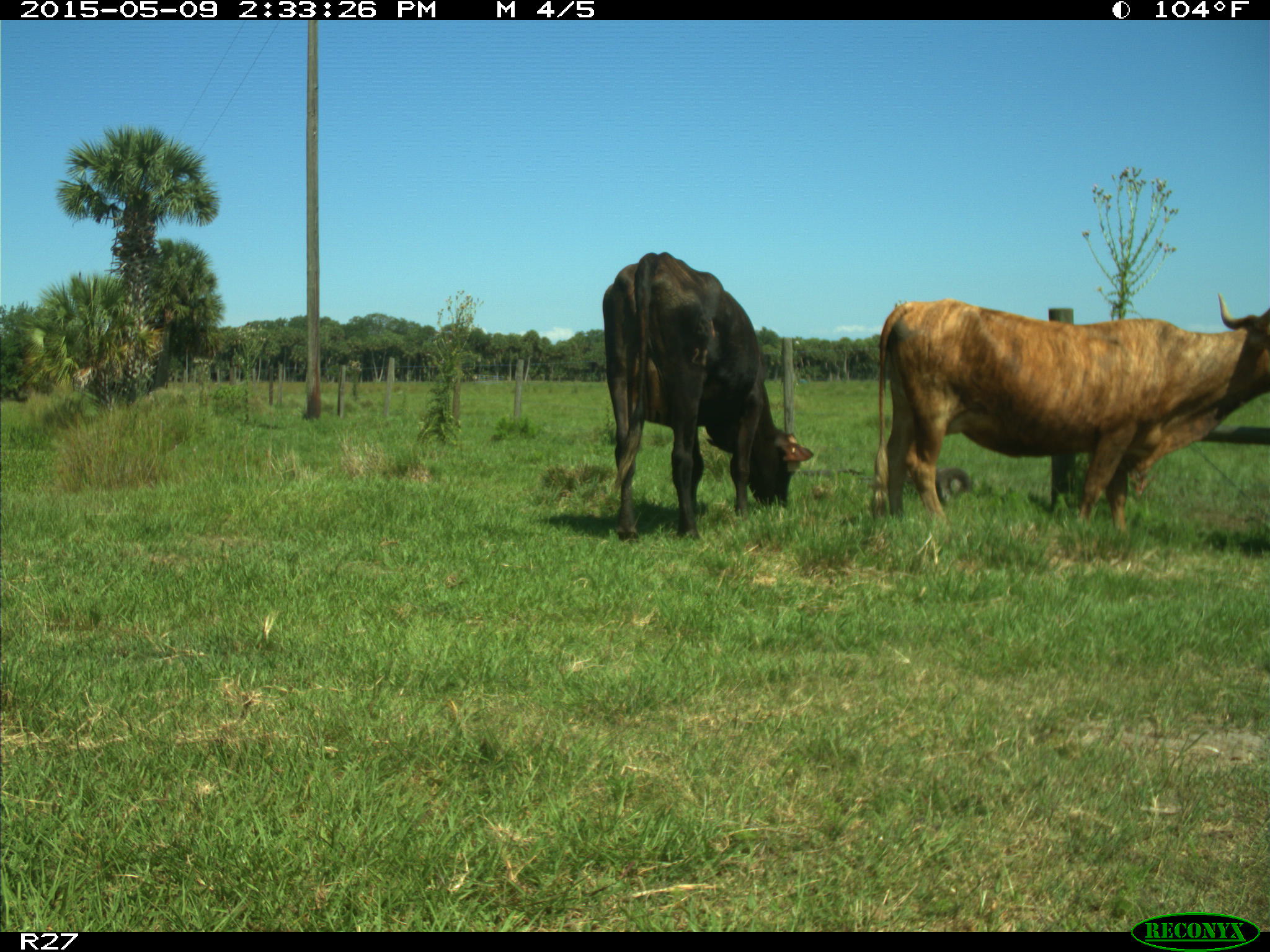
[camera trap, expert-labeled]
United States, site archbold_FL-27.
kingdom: Animalia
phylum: Chordata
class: Mammalia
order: Artiodactyla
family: Bovidae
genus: Bos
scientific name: Bos taurus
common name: domestic cow